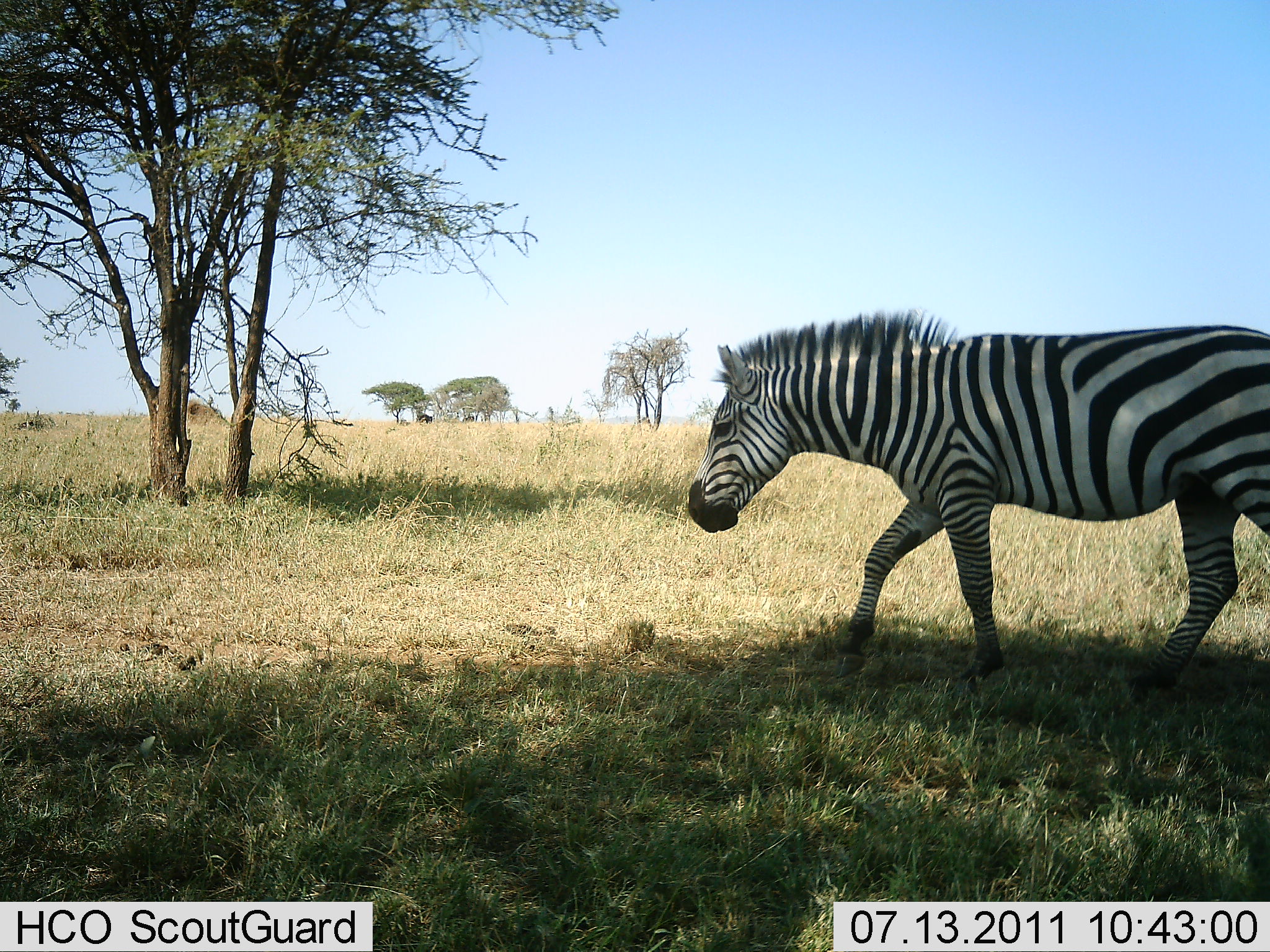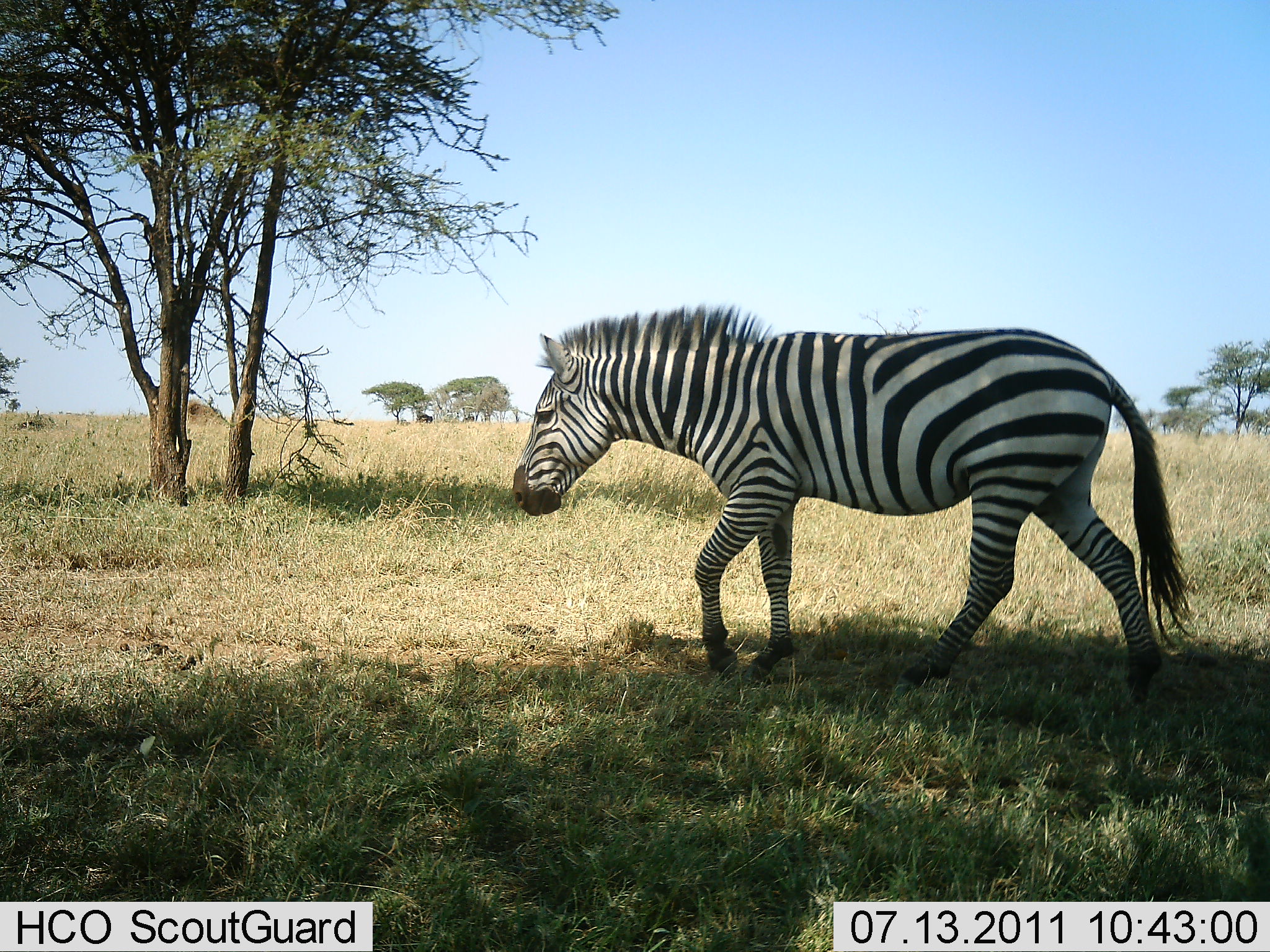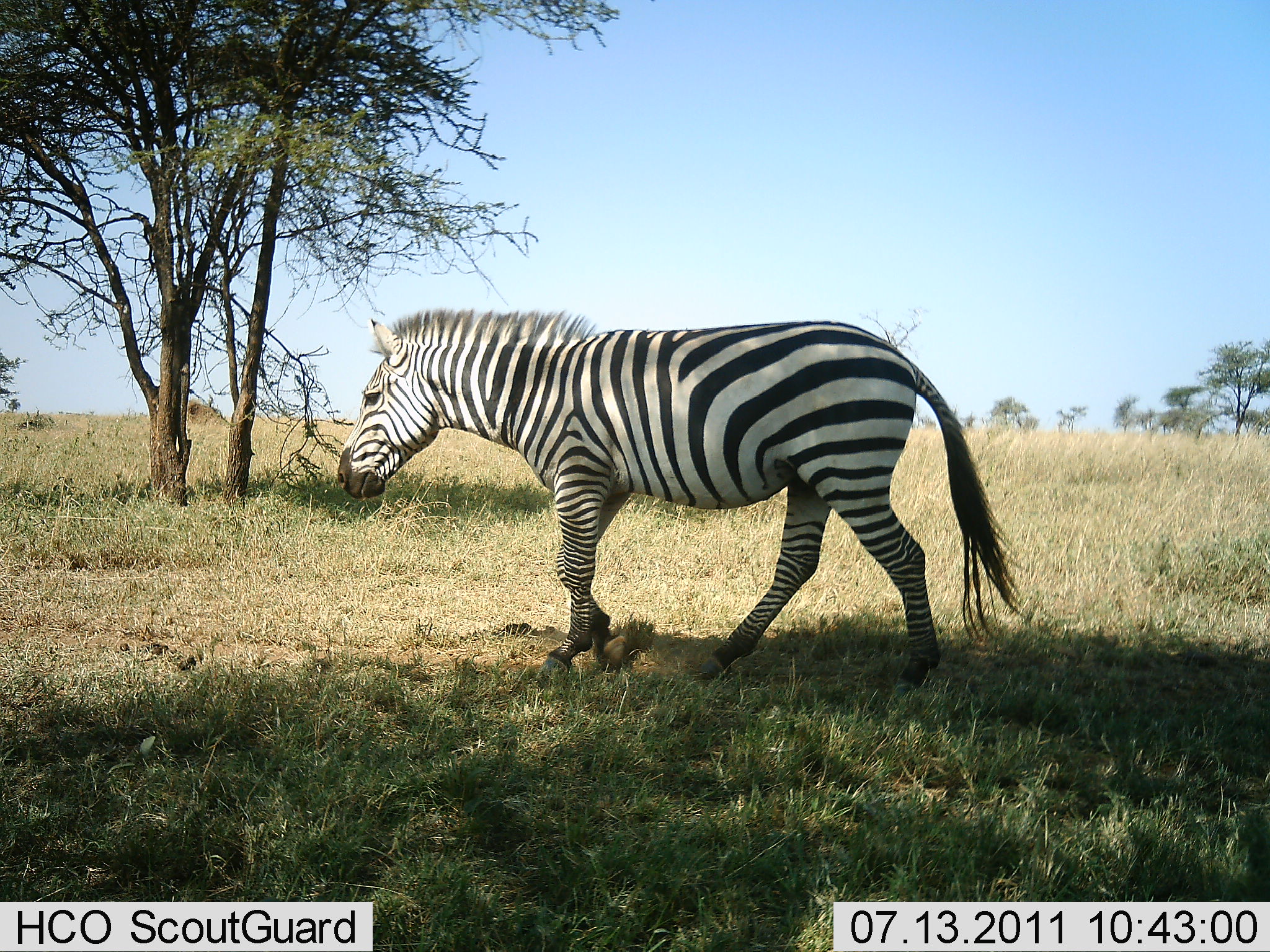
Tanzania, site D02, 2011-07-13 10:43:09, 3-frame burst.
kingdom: Animalia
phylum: Chordata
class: Mammalia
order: Perissodactyla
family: Equidae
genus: Equus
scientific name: Equus quagga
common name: plains zebra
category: zebra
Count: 1.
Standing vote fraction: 9%.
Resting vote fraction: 0%.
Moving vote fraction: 100%.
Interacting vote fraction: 0%.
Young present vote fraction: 0%.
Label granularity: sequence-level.